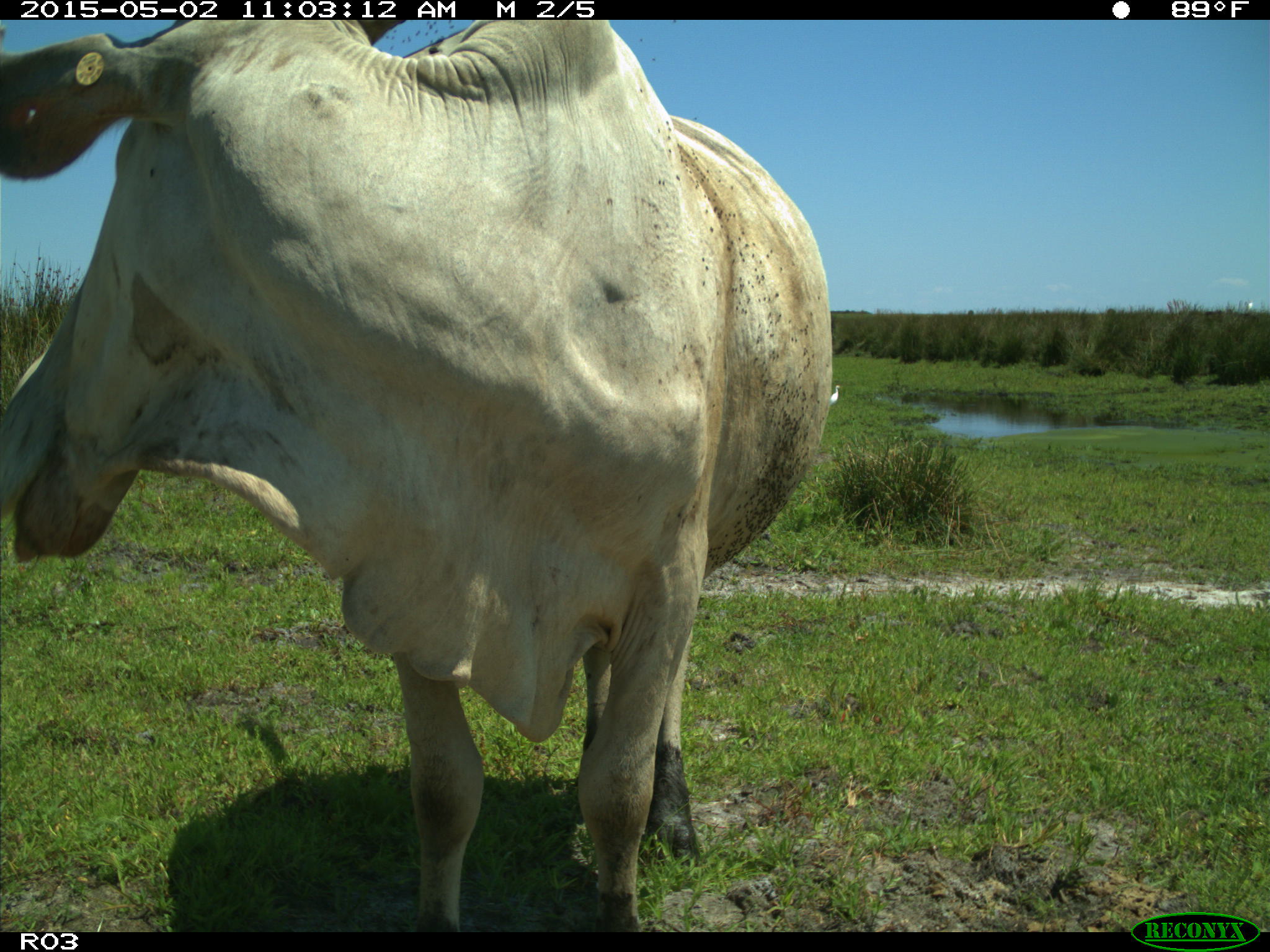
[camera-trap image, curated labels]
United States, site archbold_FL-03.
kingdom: Animalia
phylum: Chordata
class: Mammalia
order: Artiodactyla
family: Bovidae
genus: Bos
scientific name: Bos taurus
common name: domestic cow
Bos taurus (domestic cow).